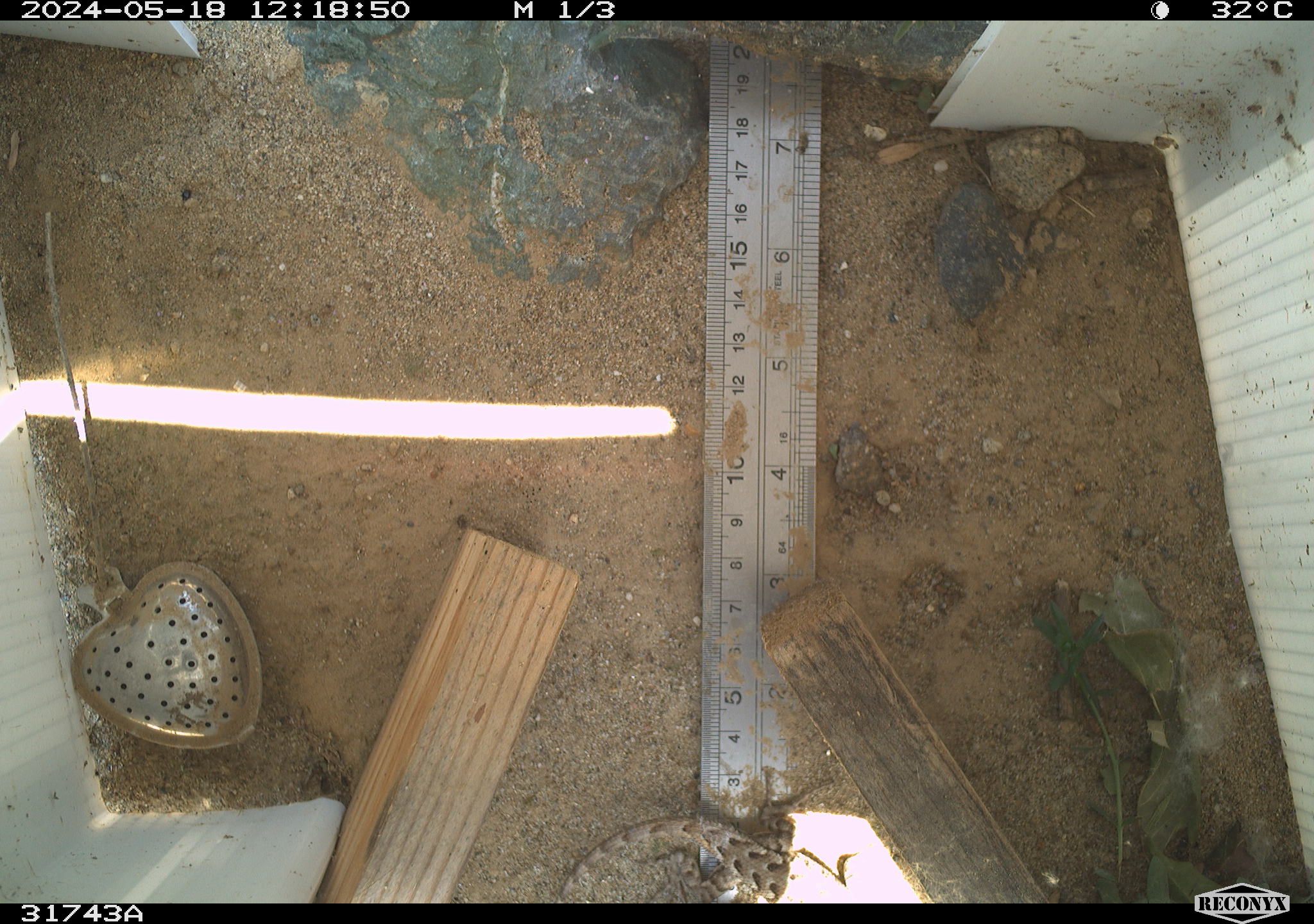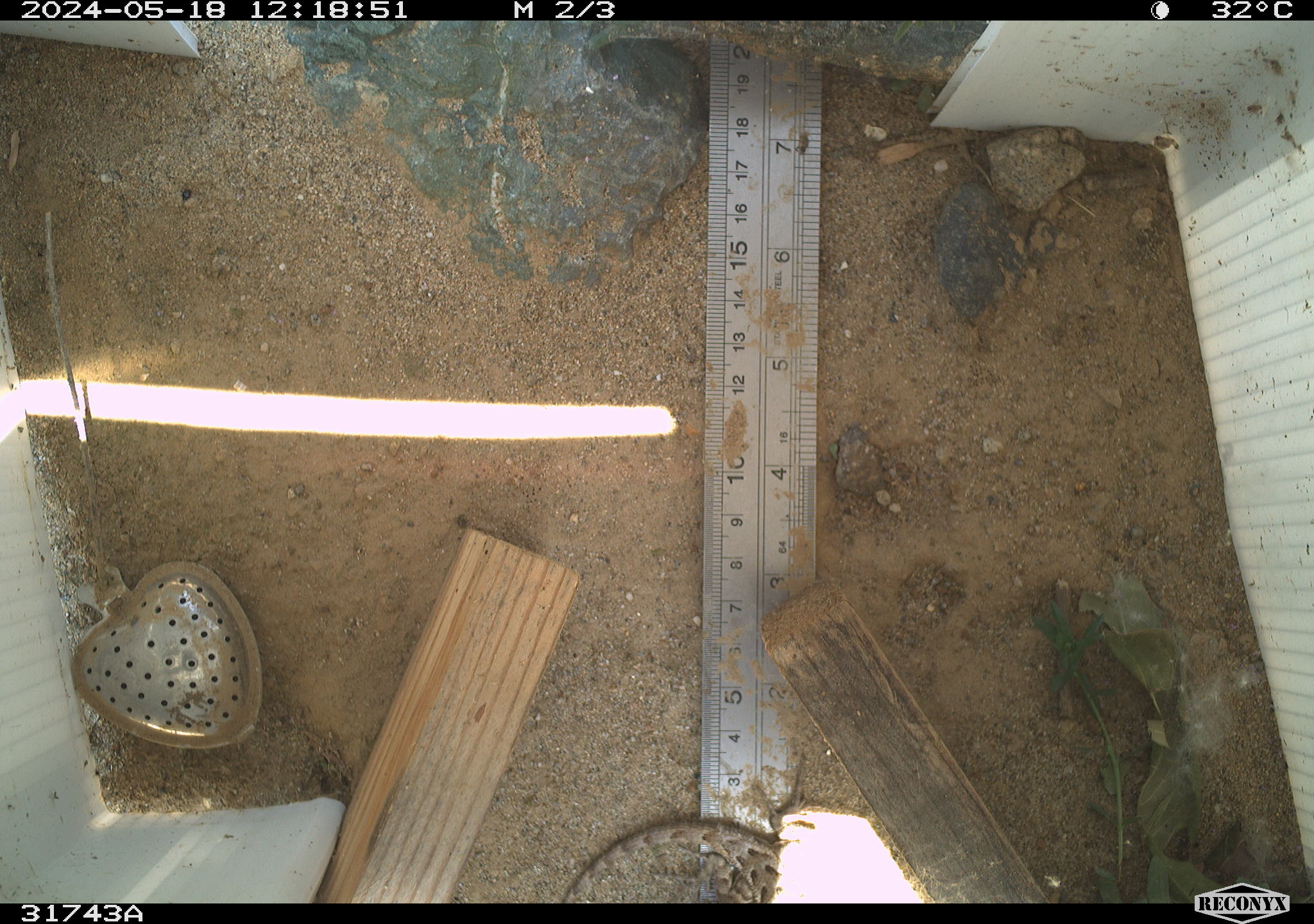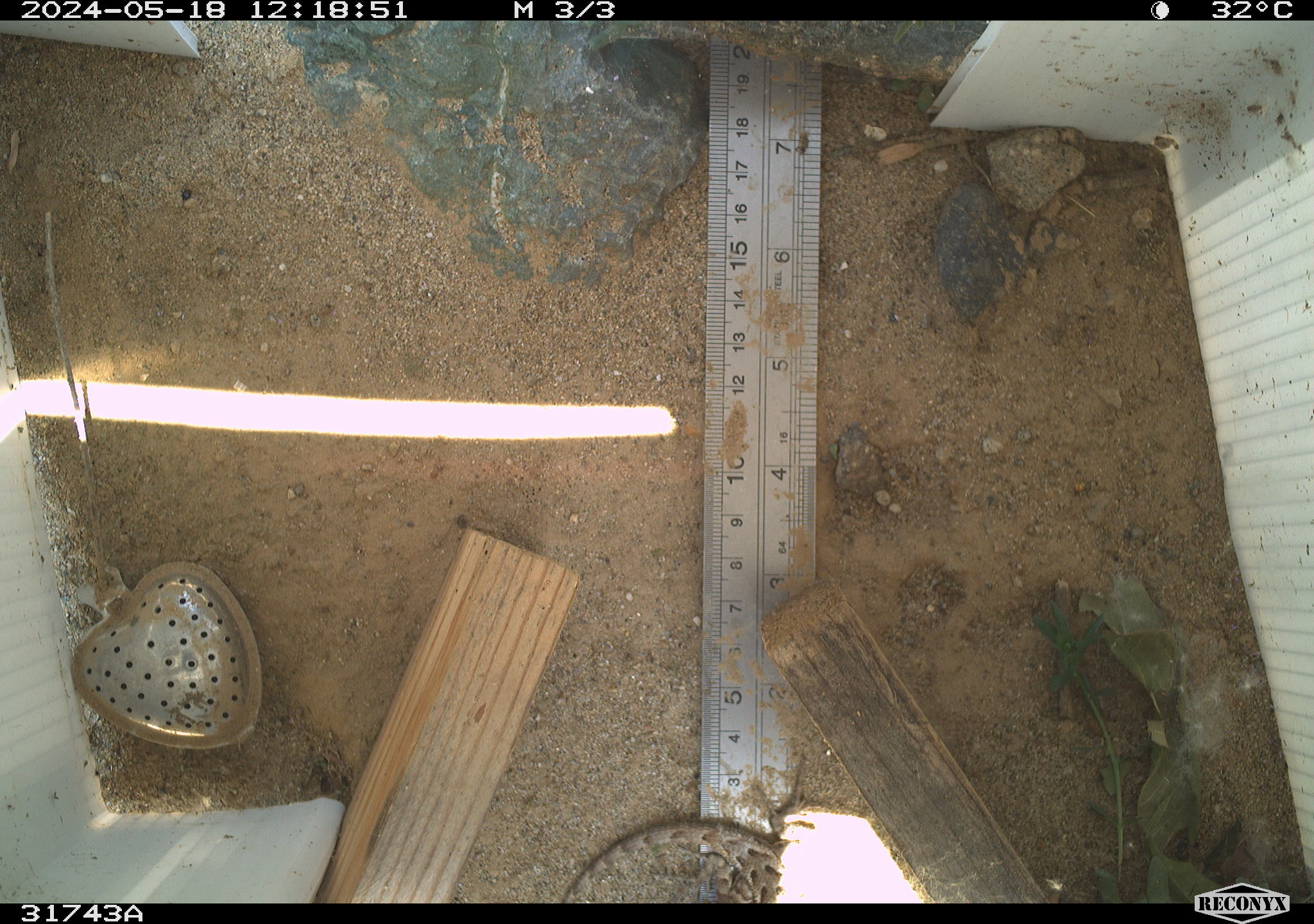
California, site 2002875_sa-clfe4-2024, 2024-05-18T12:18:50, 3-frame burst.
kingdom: Animalia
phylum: Chordata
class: Reptilia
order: Squamata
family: Phrynosomatidae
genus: Sceloporus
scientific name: Sceloporus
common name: spiny lizards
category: sceloporus species